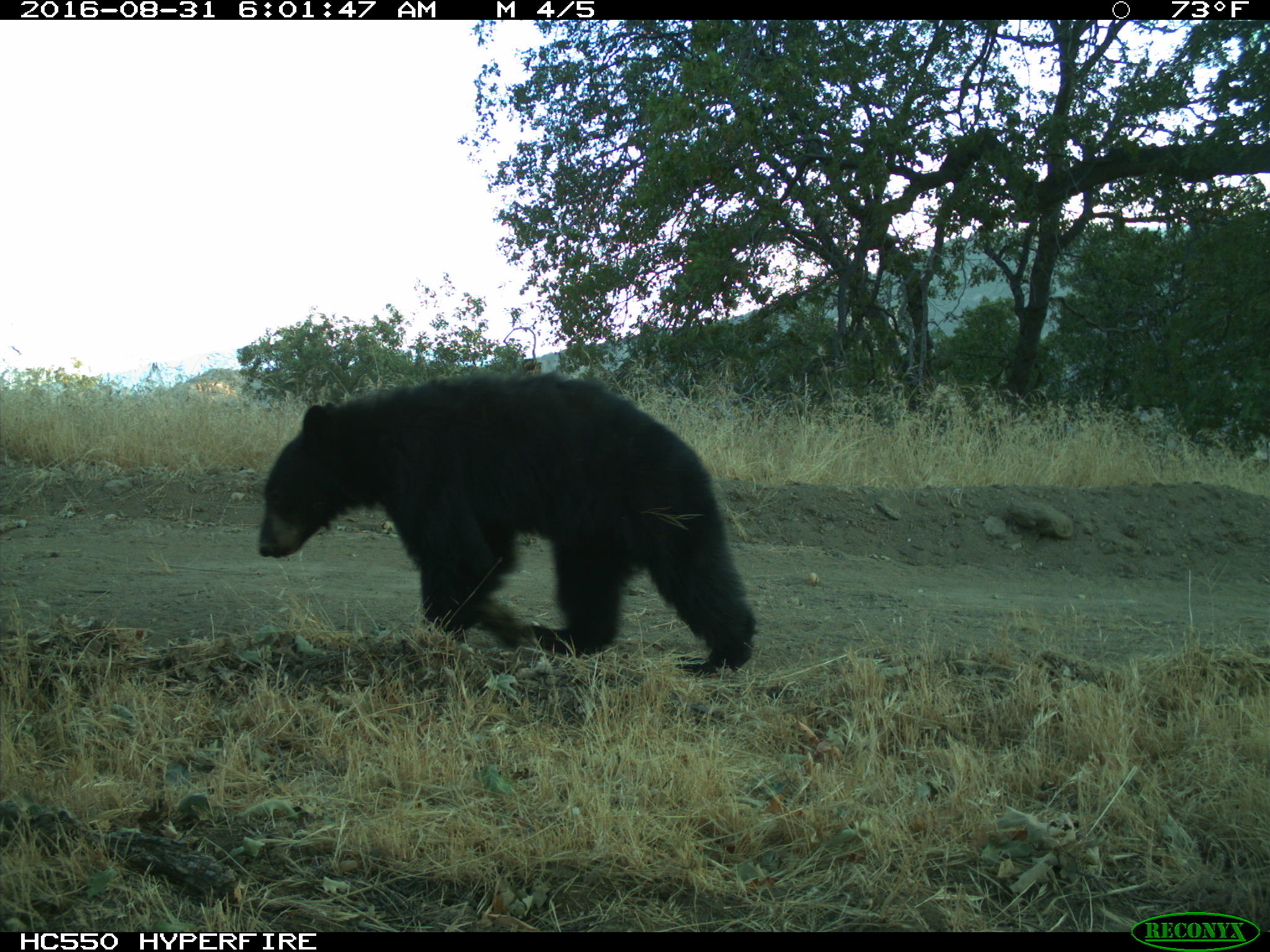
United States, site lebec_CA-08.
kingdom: Animalia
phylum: Chordata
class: Mammalia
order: Carnivora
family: Ursidae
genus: Ursus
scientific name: Ursus americanus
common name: american black bear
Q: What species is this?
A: Ursus americanus (american black bear).